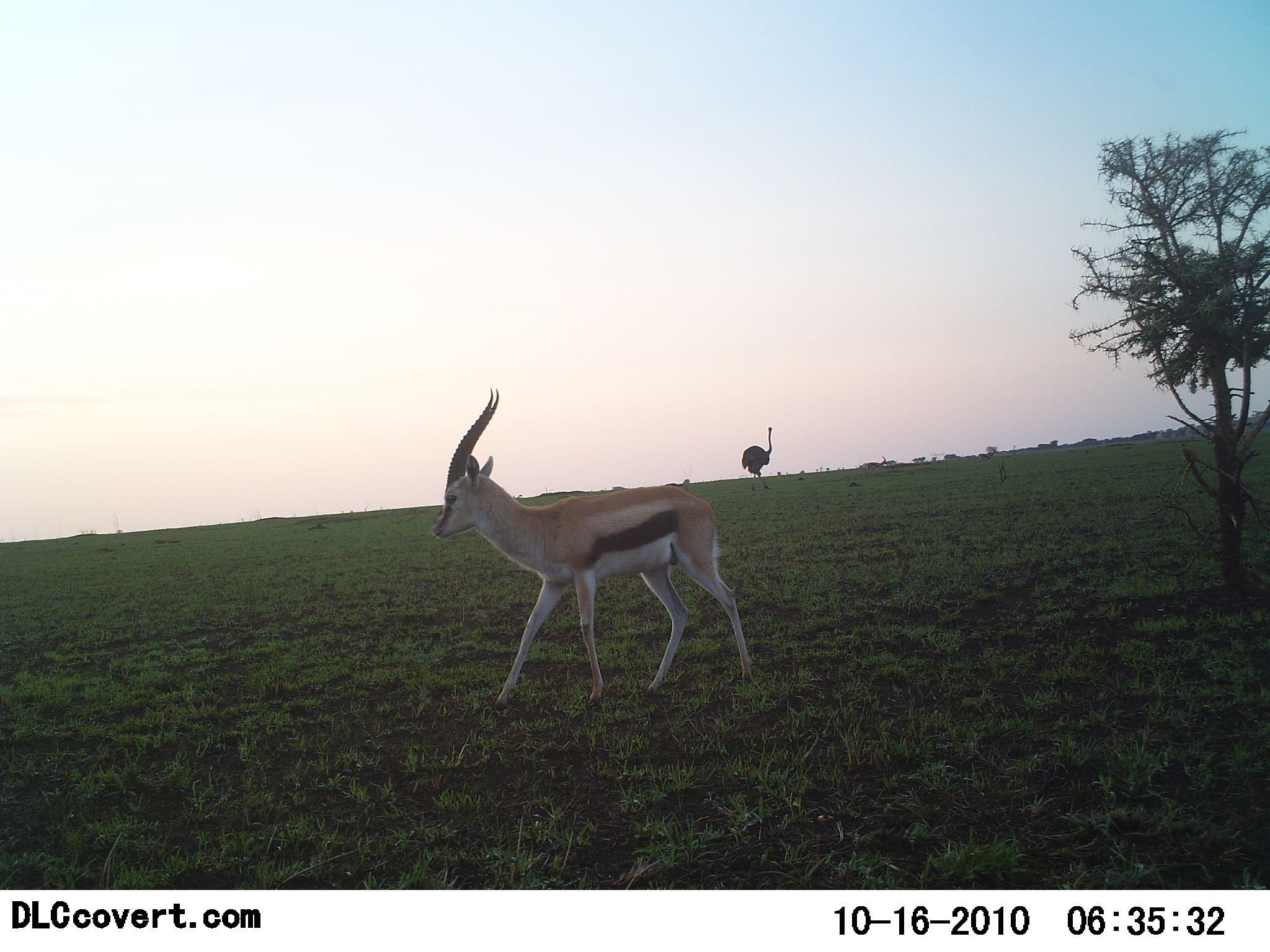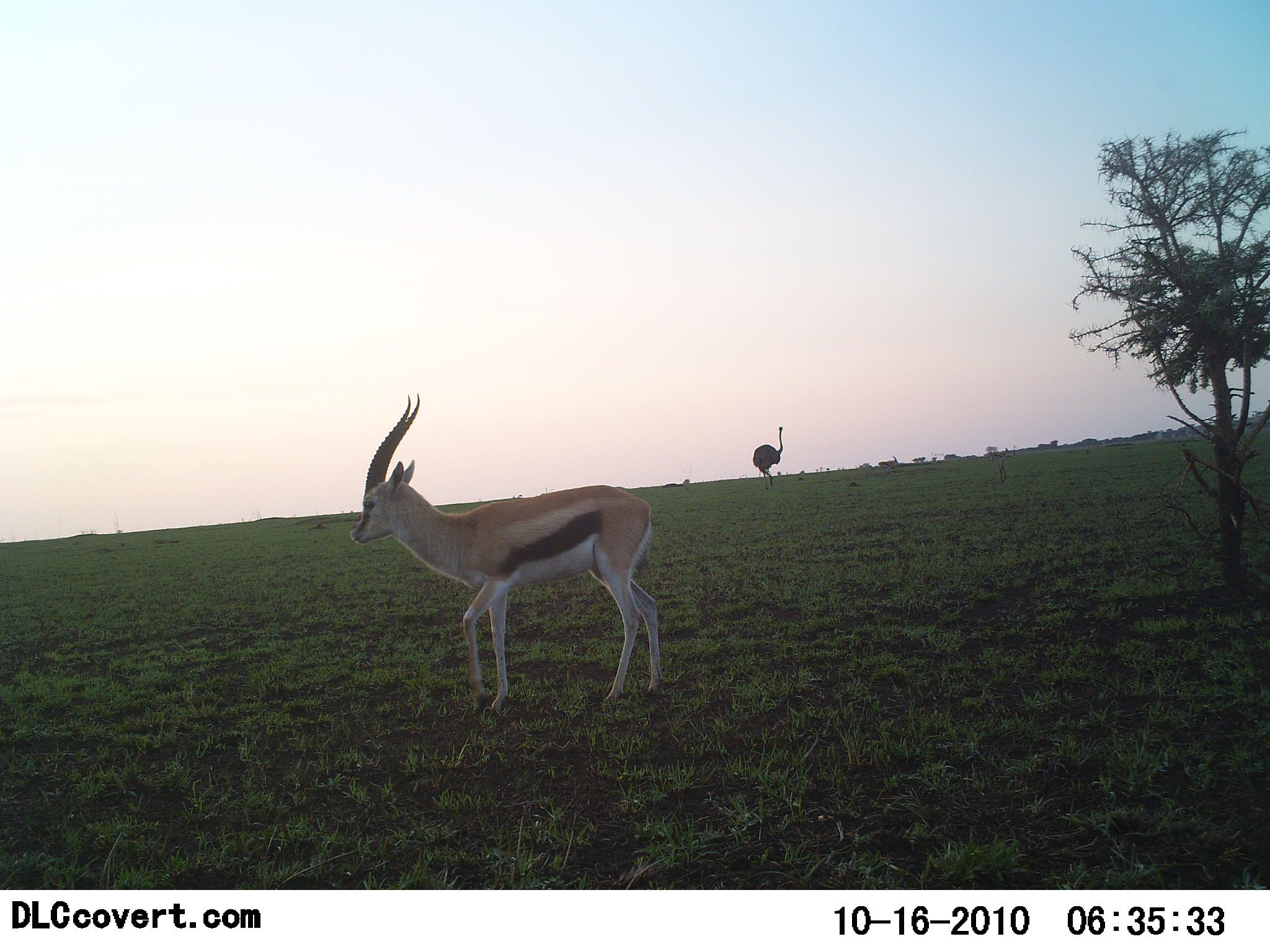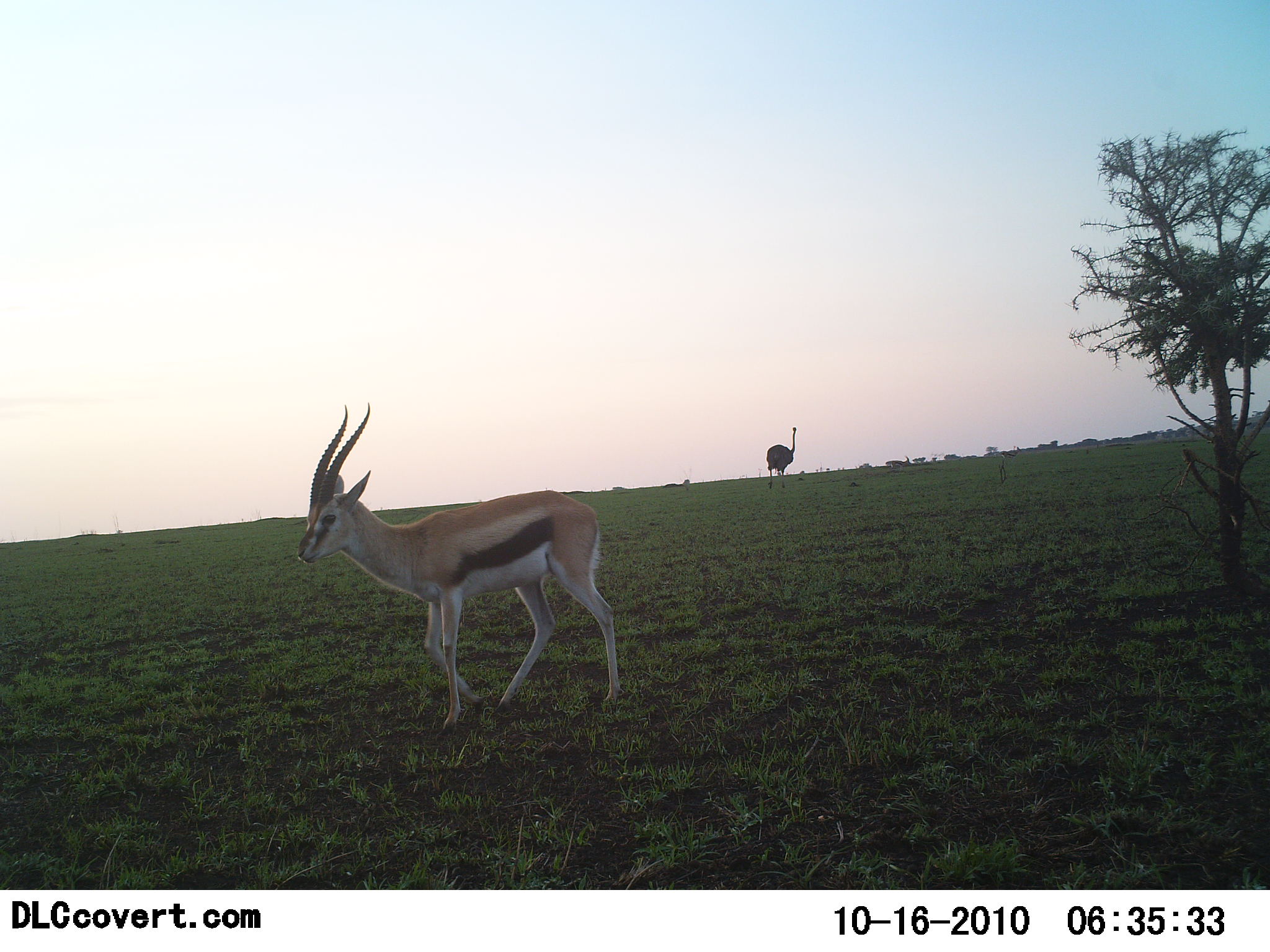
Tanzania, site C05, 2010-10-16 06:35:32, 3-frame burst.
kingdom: Animalia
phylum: Chordata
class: Mammalia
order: Artiodactyla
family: Bovidae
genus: Eudorcas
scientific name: Eudorcas thomsonii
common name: thomson's gazelle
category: gazellethomsons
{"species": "gazellethomsons (thomson's gazelle) (Eudorcas thomsonii)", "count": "1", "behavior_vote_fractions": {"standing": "36%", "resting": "0%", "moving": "64%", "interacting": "0%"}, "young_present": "0%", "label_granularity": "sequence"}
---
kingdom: Animalia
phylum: Chordata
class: Aves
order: Struthioniformes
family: Struthionidae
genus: Struthio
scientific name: Struthio camelus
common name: ostrich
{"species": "ostrich (Struthio camelus)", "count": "1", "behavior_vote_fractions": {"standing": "28%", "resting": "0%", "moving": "72%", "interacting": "0%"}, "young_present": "0%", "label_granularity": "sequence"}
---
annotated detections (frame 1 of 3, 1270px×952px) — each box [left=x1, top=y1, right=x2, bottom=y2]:
animal: [left=429, top=386, right=755, bottom=713]; [left=740, top=427, right=774, bottom=491]; [left=861, top=456, right=889, bottom=472]; [left=975, top=452, right=997, bottom=465]; [left=1004, top=445, right=1018, bottom=457]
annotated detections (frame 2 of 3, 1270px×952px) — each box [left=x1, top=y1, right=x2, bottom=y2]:
animal: [left=348, top=391, right=664, bottom=716]; [left=751, top=426, right=784, bottom=491]; [left=989, top=446, right=1010, bottom=464]; [left=877, top=455, right=898, bottom=468]; [left=1005, top=445, right=1018, bottom=456]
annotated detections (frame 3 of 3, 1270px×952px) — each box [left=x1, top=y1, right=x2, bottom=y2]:
animal: [left=295, top=402, right=622, bottom=740]; [left=765, top=426, right=796, bottom=489]; [left=884, top=456, right=912, bottom=470]; [left=1000, top=446, right=1023, bottom=457]